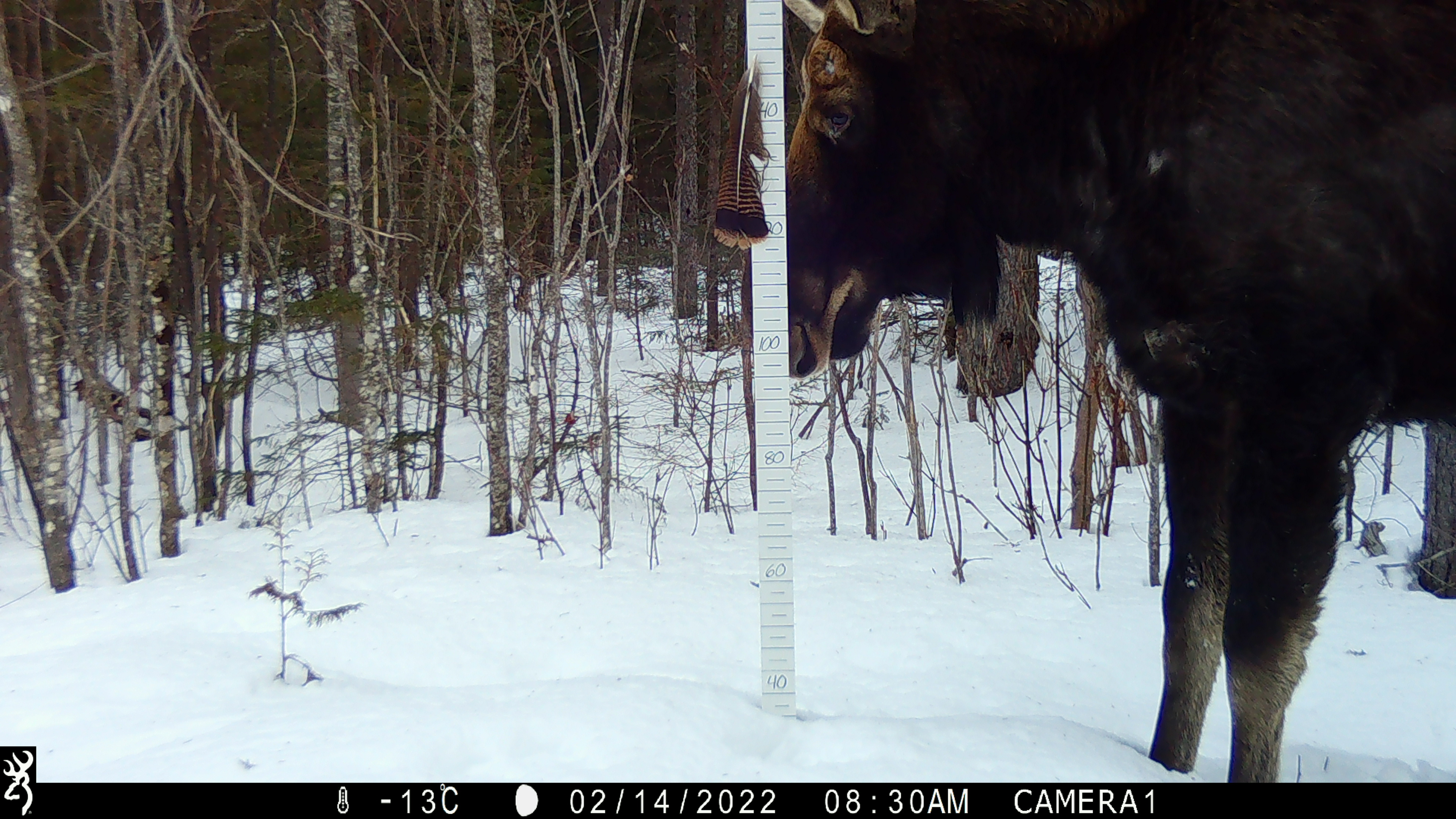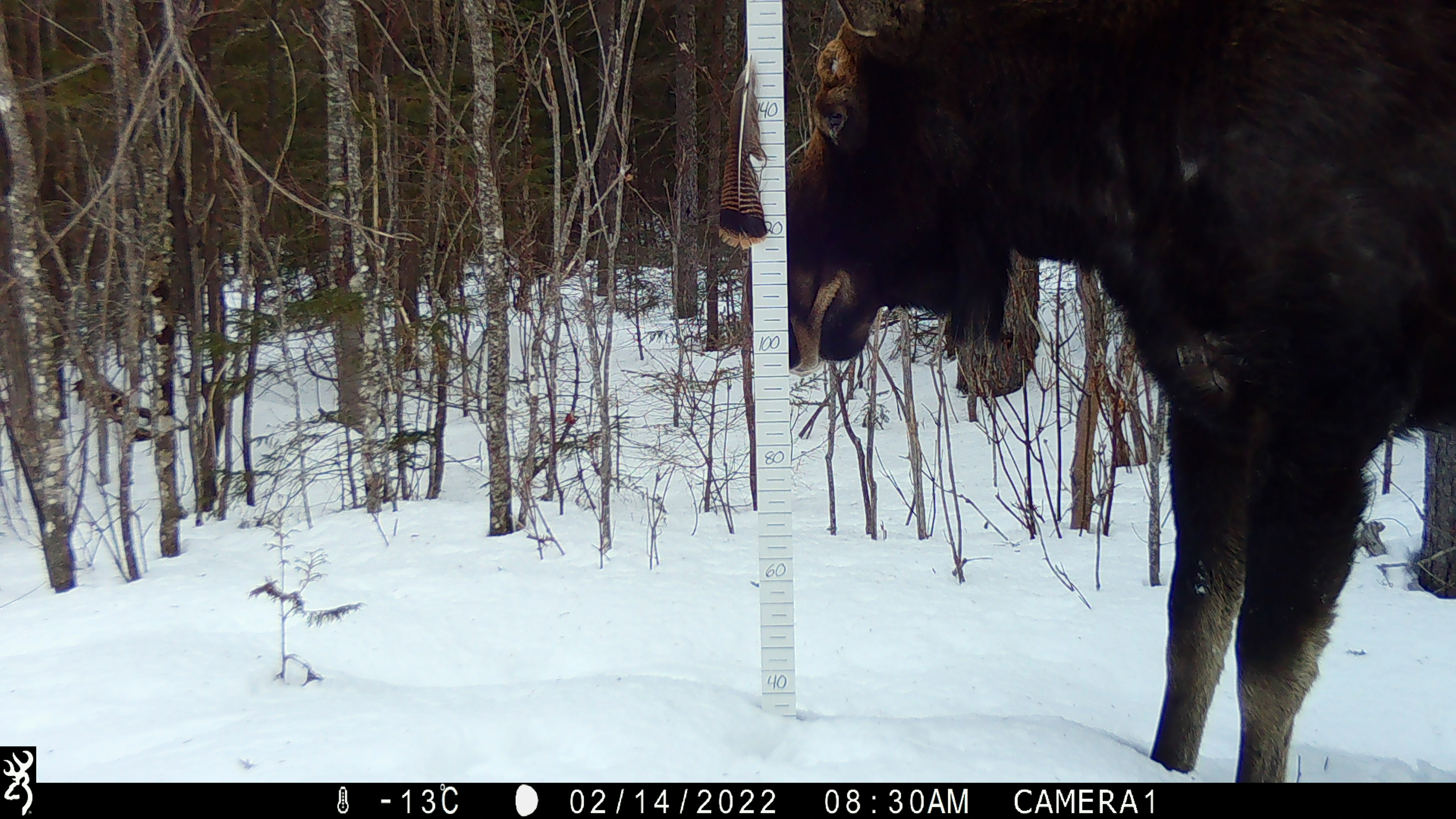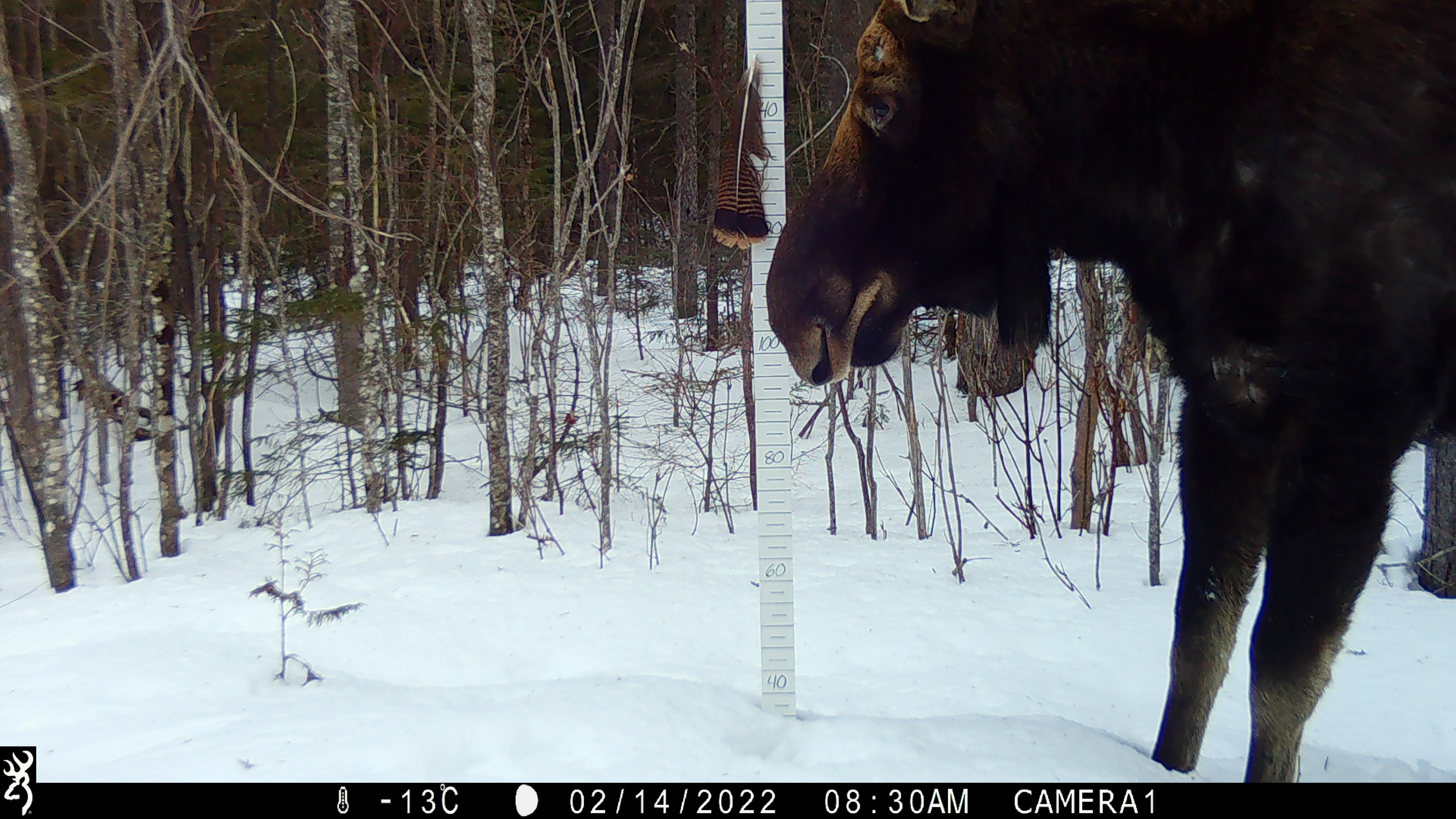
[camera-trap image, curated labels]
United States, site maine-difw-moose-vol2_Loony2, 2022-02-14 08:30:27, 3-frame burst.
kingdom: Animalia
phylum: Chordata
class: Mammalia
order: Artiodactyla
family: Cervidae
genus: Alces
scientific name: Alces alces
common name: moose